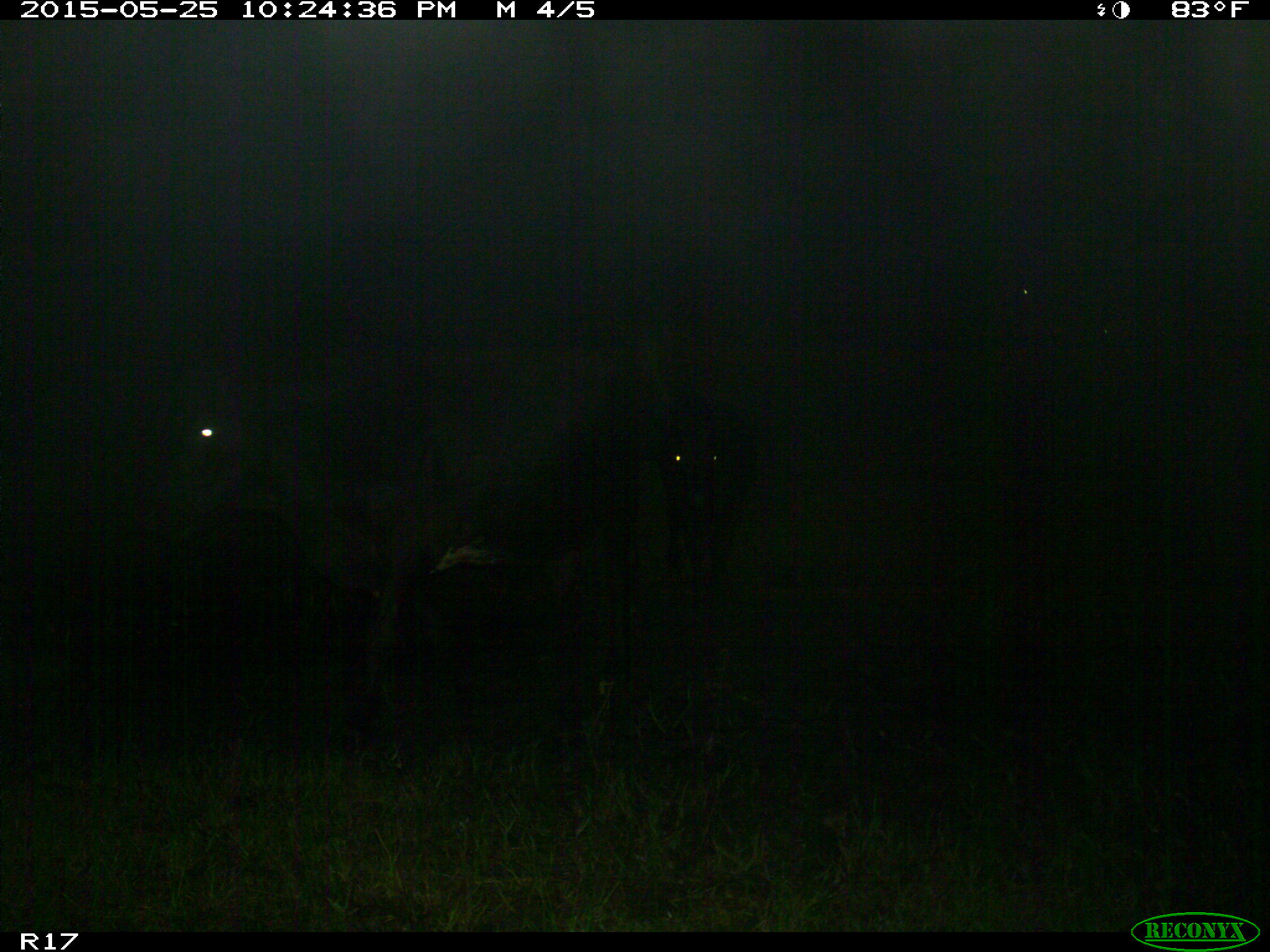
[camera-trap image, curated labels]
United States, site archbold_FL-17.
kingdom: Animalia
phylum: Chordata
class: Mammalia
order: Artiodactyla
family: Bovidae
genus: Bos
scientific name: Bos taurus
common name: domestic cow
Bos taurus (domestic cow).